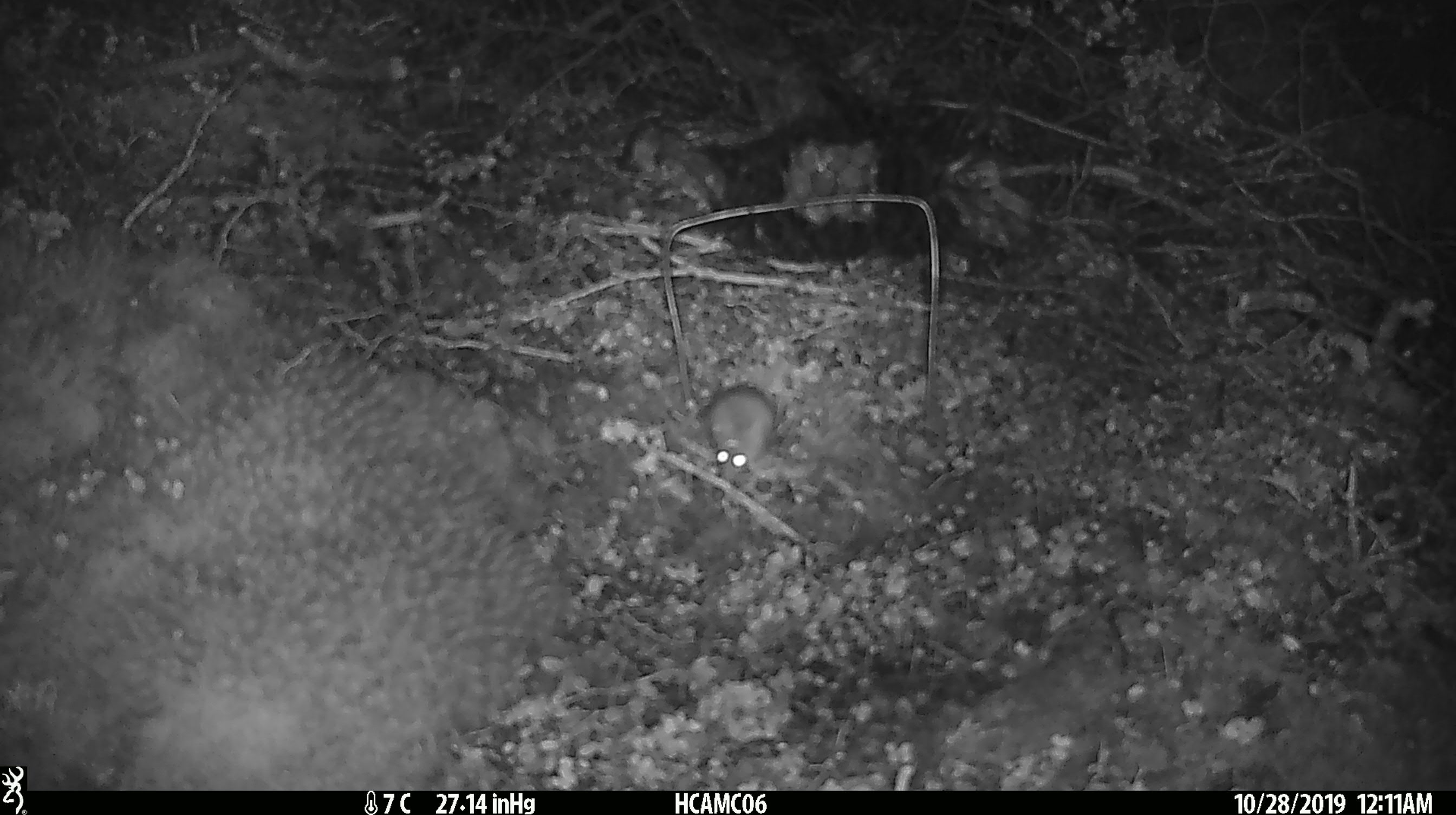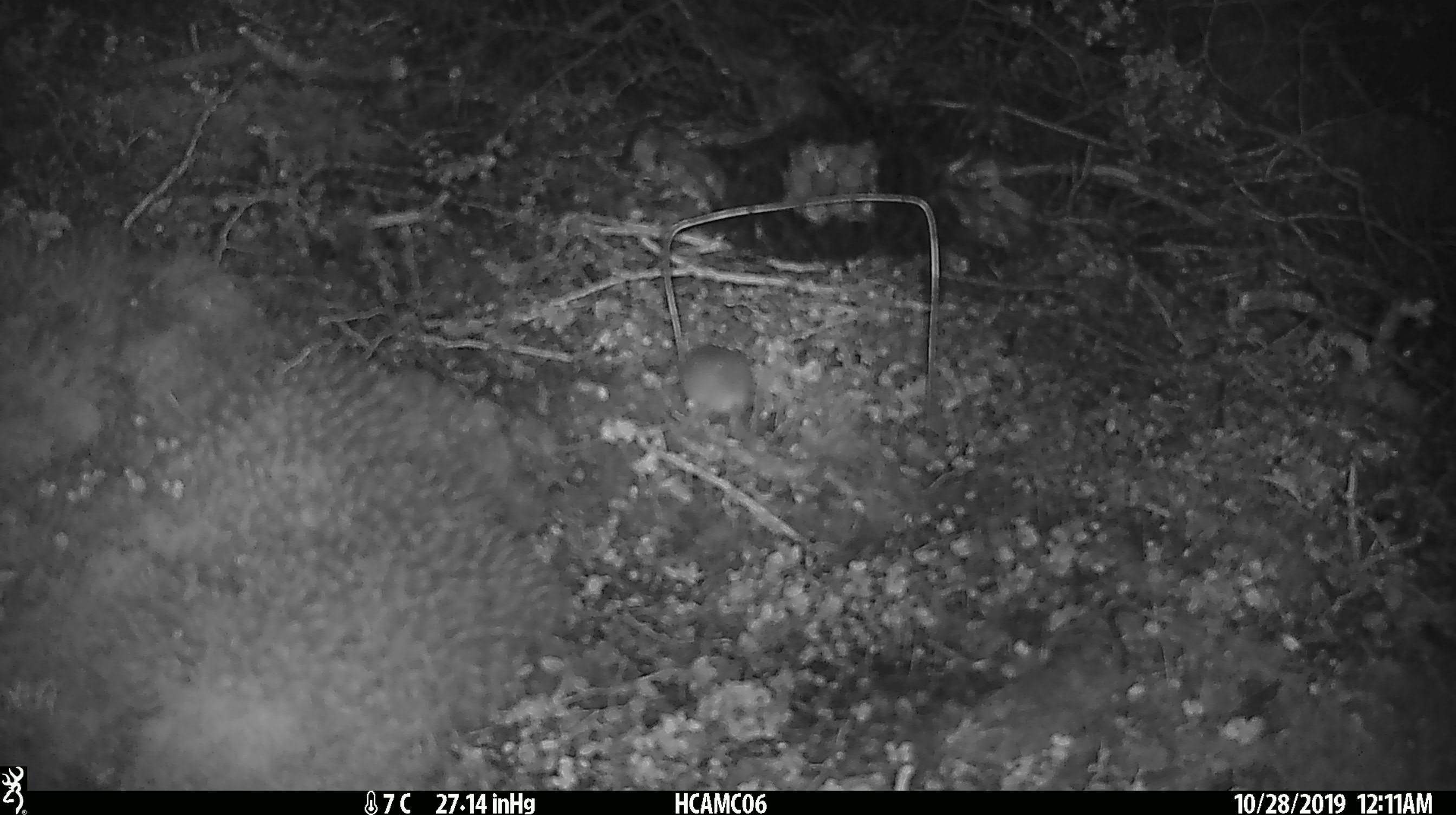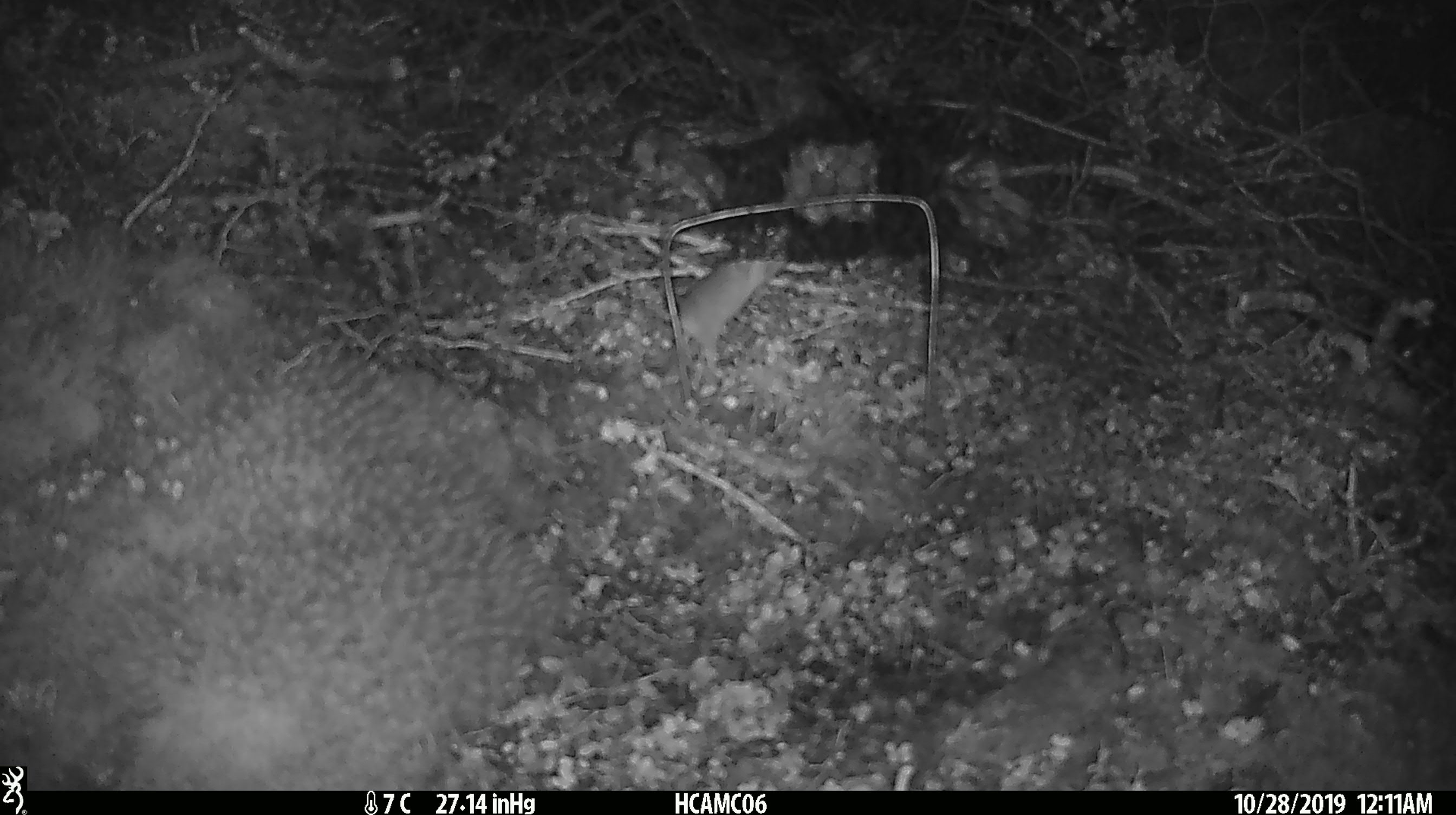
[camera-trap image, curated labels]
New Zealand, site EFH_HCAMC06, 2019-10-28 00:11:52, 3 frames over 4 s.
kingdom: Animalia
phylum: Chordata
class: Mammalia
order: Rodentia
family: Muridae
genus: Mus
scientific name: Mus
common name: mouse